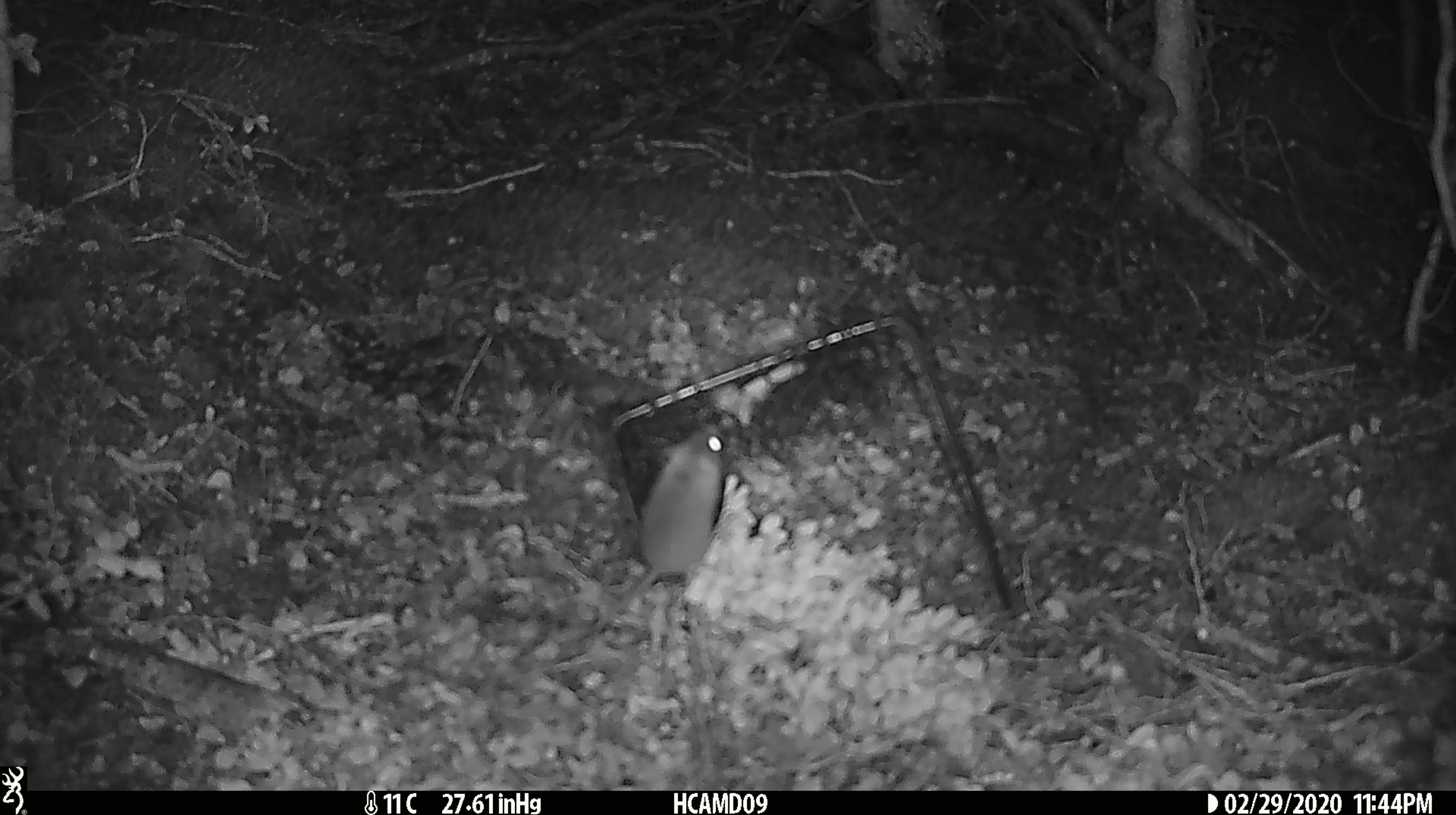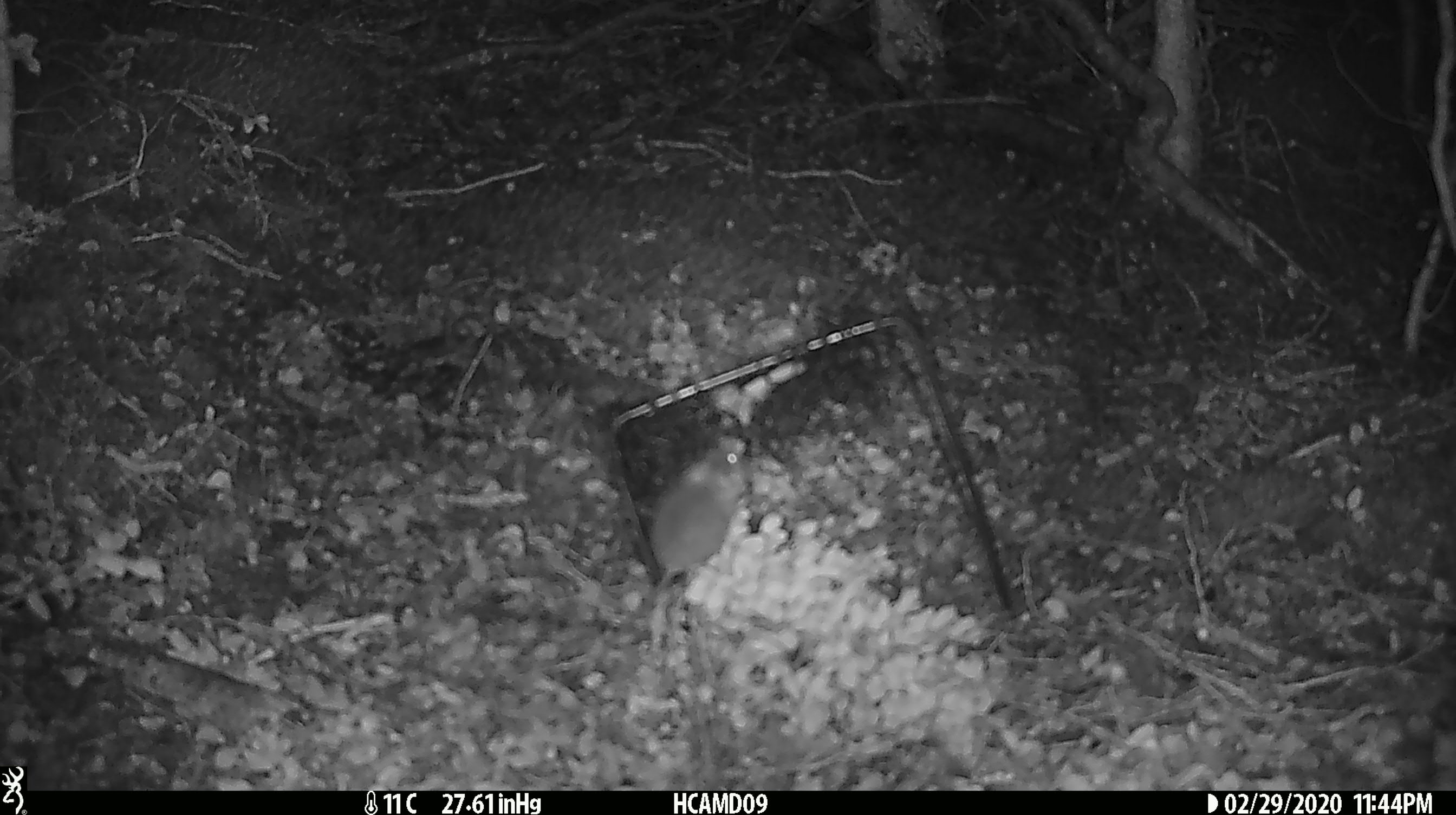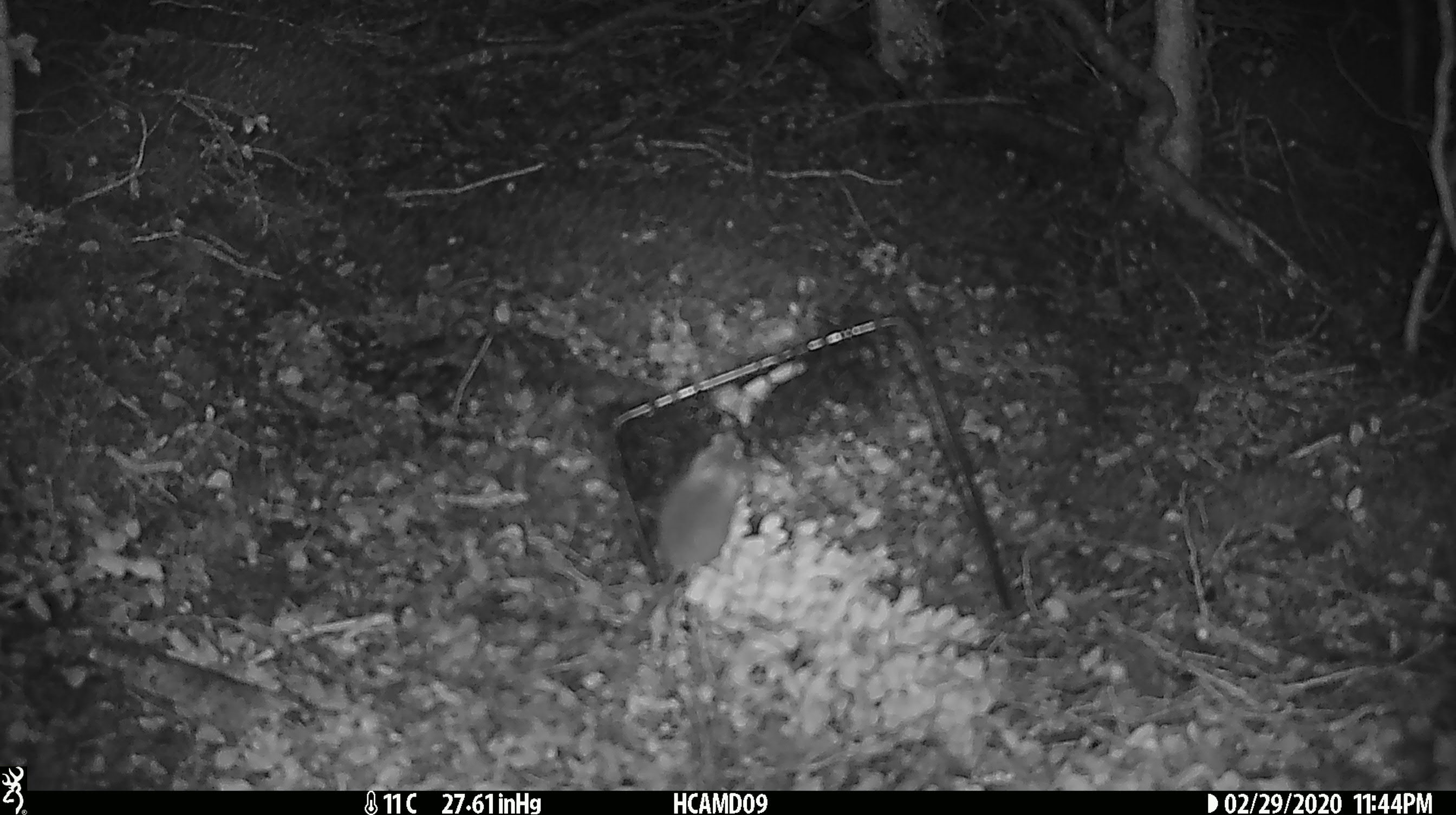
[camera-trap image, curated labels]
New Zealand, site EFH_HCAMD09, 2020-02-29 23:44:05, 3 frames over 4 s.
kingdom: Animalia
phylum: Chordata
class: Mammalia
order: Rodentia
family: Muridae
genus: Mus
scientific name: Mus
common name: mouse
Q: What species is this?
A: Mouse (Mus).